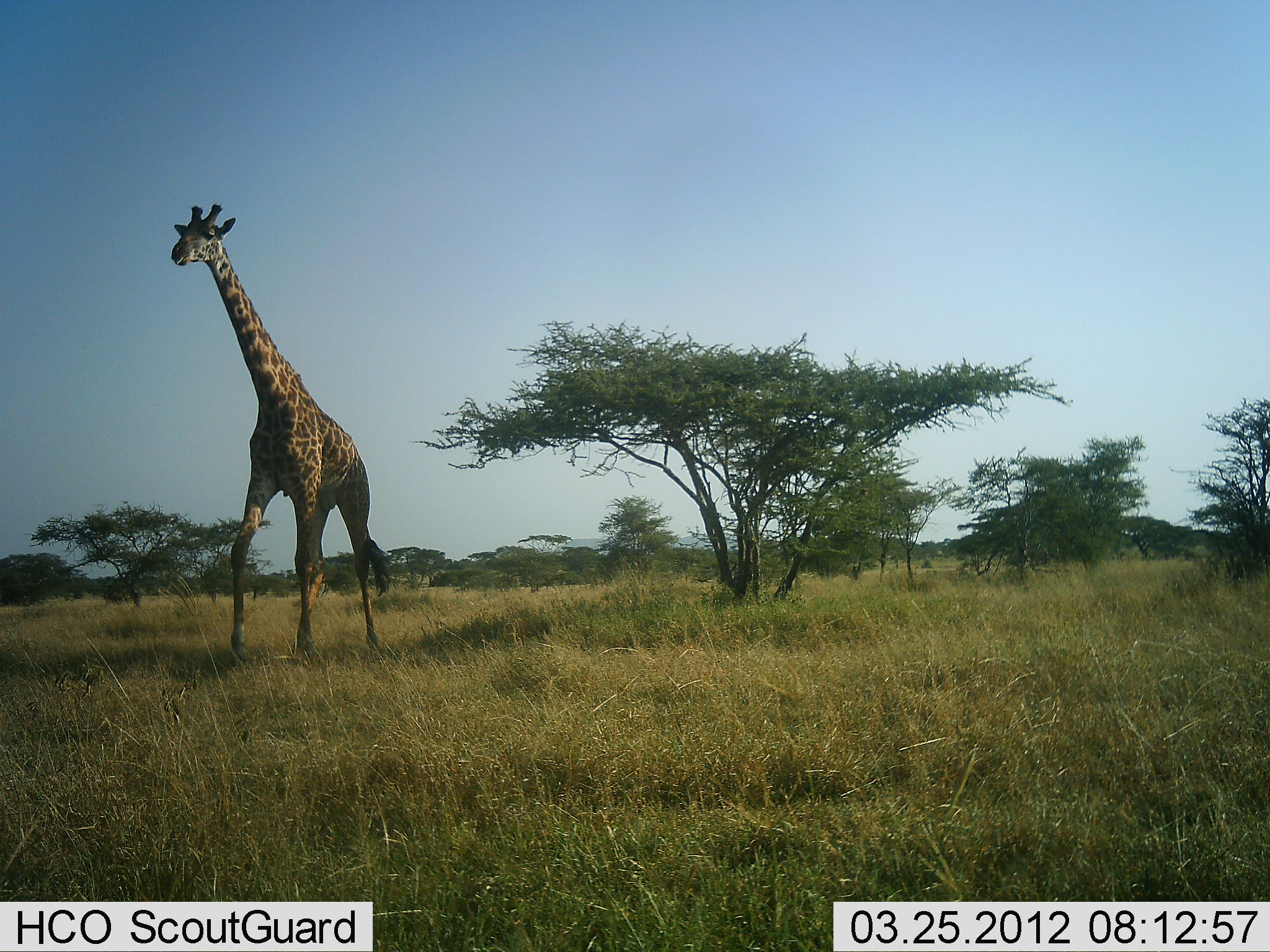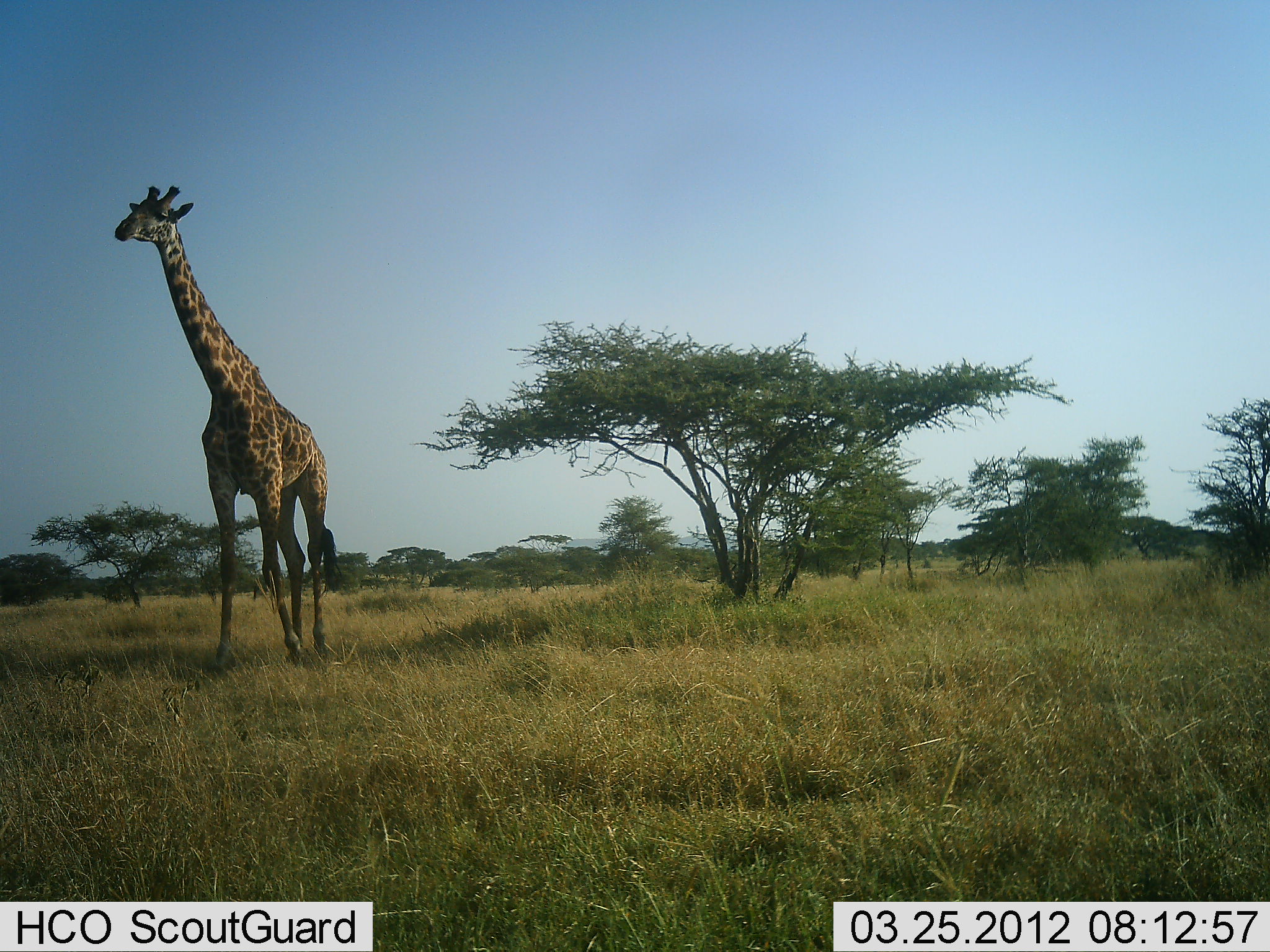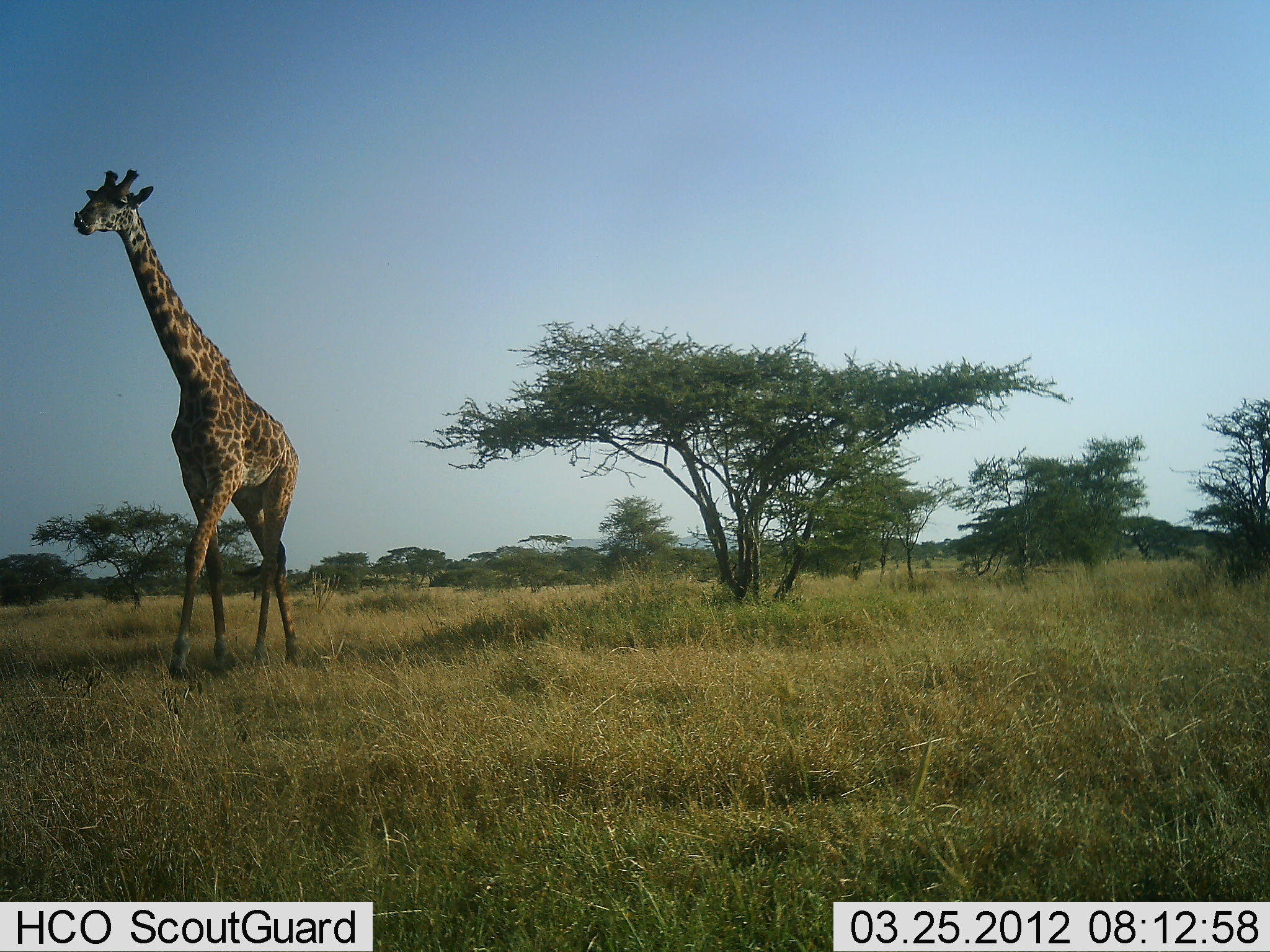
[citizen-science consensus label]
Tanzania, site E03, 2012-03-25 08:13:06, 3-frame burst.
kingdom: Animalia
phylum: Chordata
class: Mammalia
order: Artiodactyla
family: Giraffidae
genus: Giraffa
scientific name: Giraffa camelopardalis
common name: giraffe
Giraffe (Giraffa camelopardalis), count 1. Behavior (volunteer vote fractions): standing 7%, resting 0%, moving 93%, interacting 0%. Young present (vote fraction): 0%. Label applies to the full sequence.